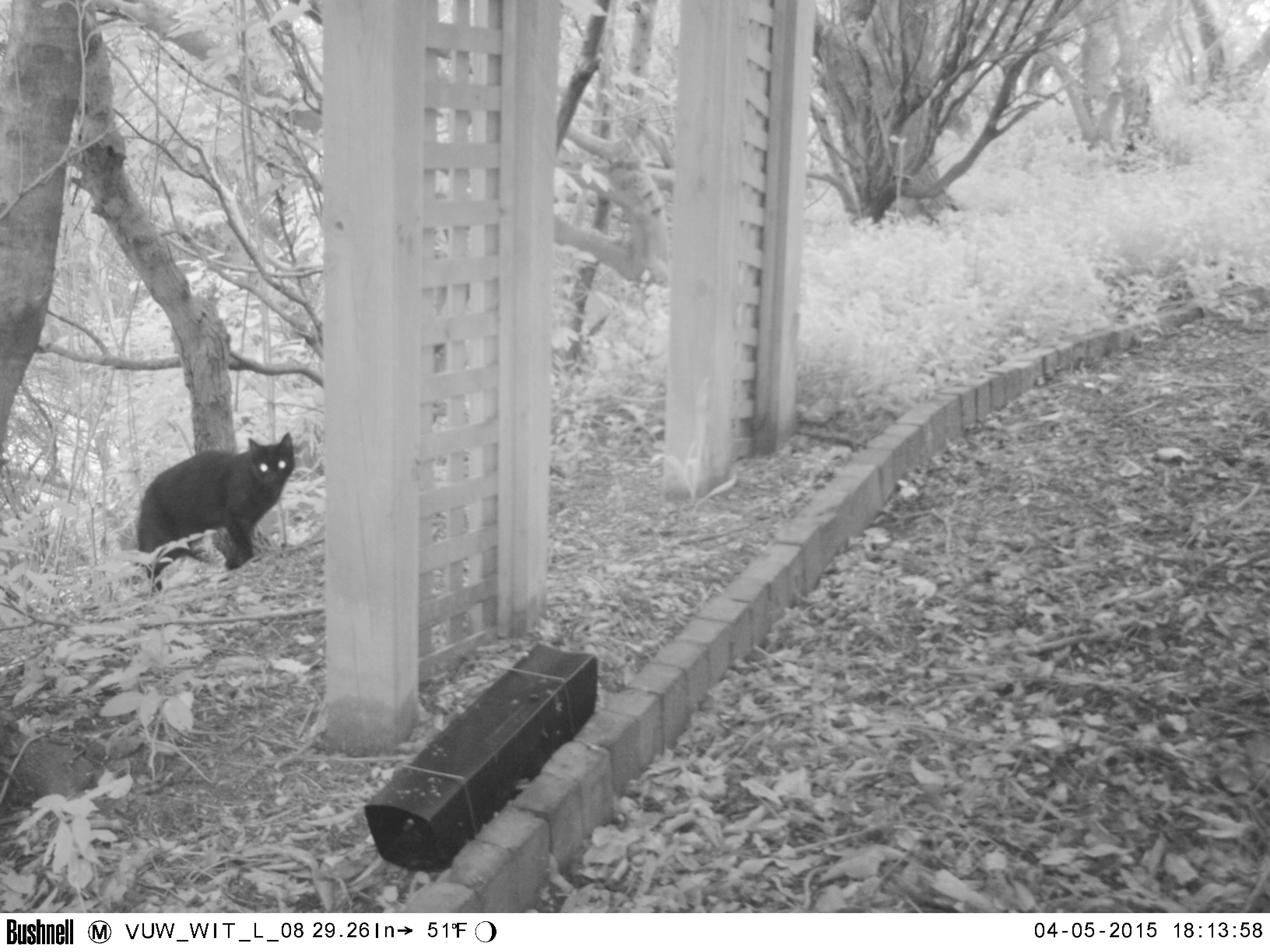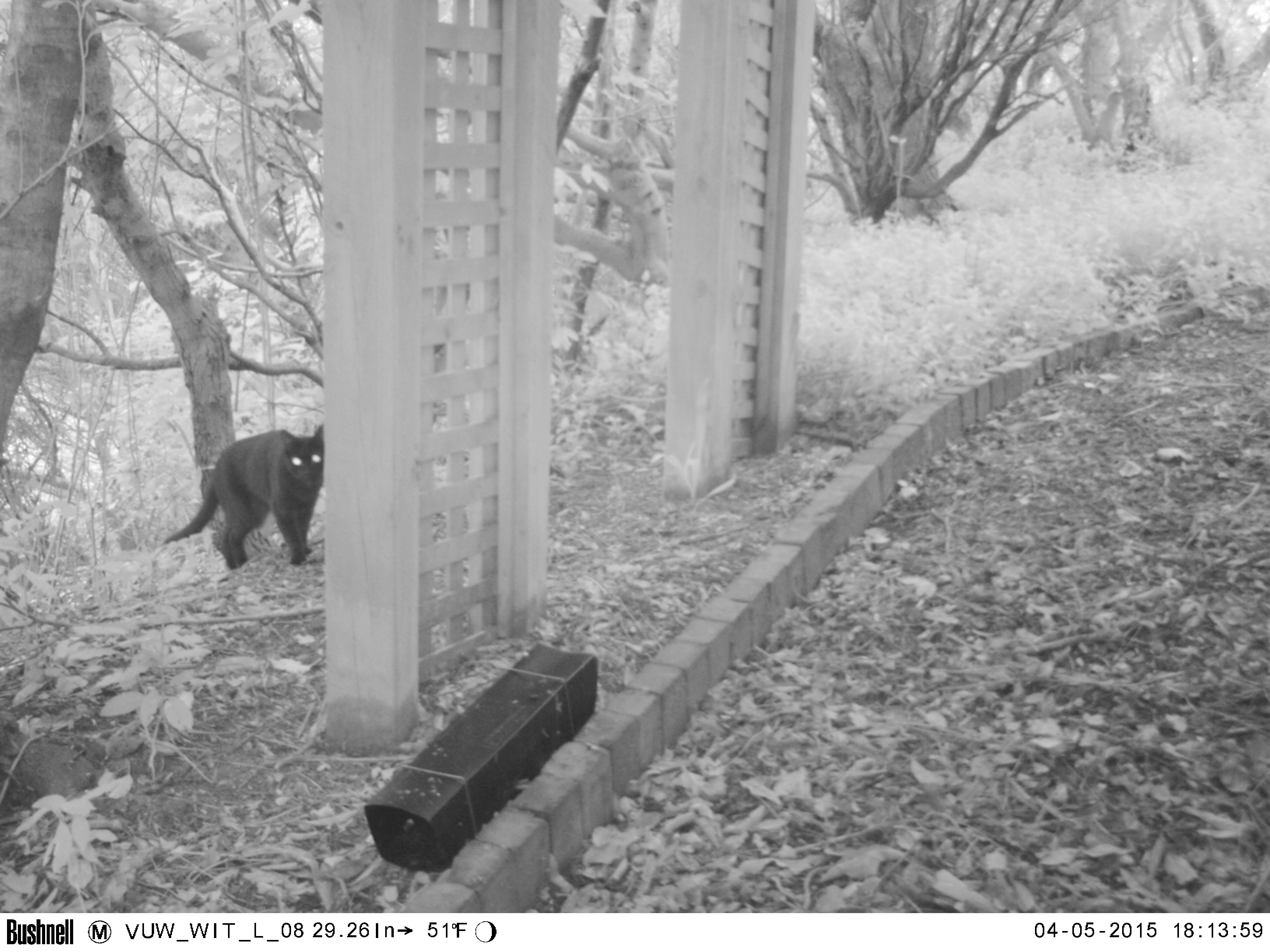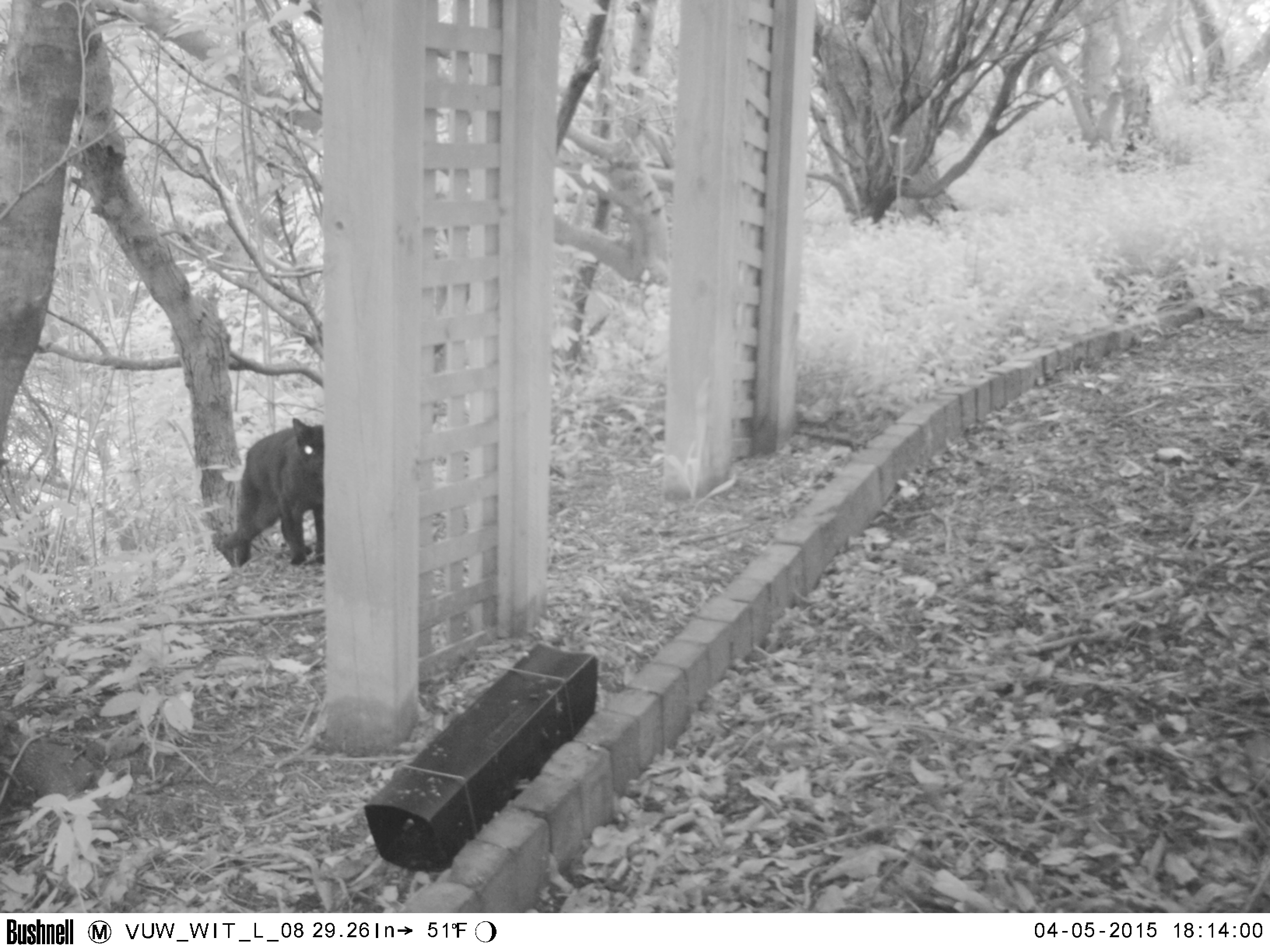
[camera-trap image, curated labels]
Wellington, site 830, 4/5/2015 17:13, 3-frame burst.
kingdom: Animalia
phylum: Chordata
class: Mammalia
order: Carnivora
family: Felidae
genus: Felis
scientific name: Felis catus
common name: cat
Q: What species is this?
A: Cat (Felis catus).